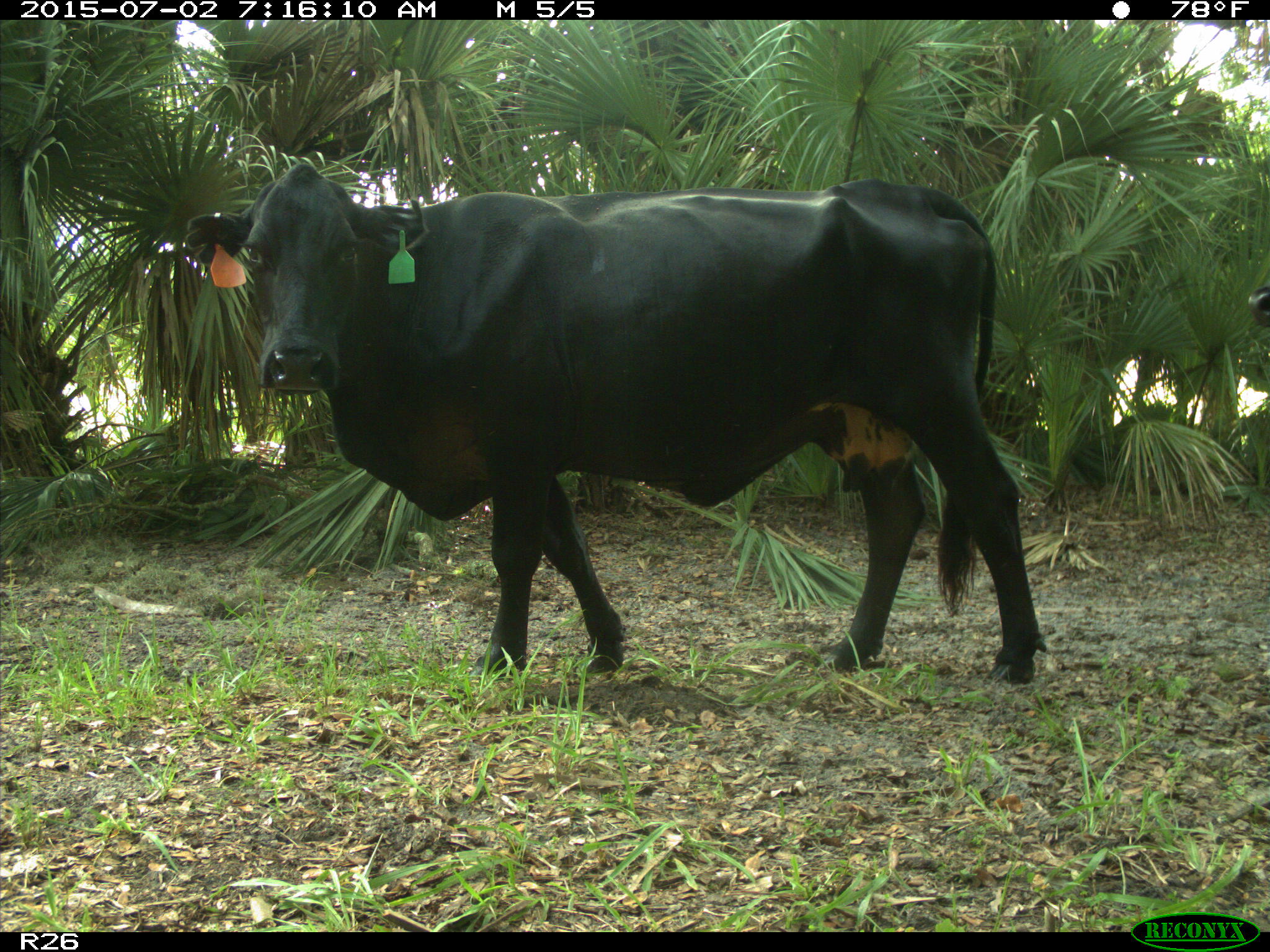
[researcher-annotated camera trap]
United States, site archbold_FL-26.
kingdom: Animalia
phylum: Chordata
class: Mammalia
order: Artiodactyla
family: Suidae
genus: Sus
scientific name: Sus scrofa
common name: wild boar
Sus scrofa (wild boar).